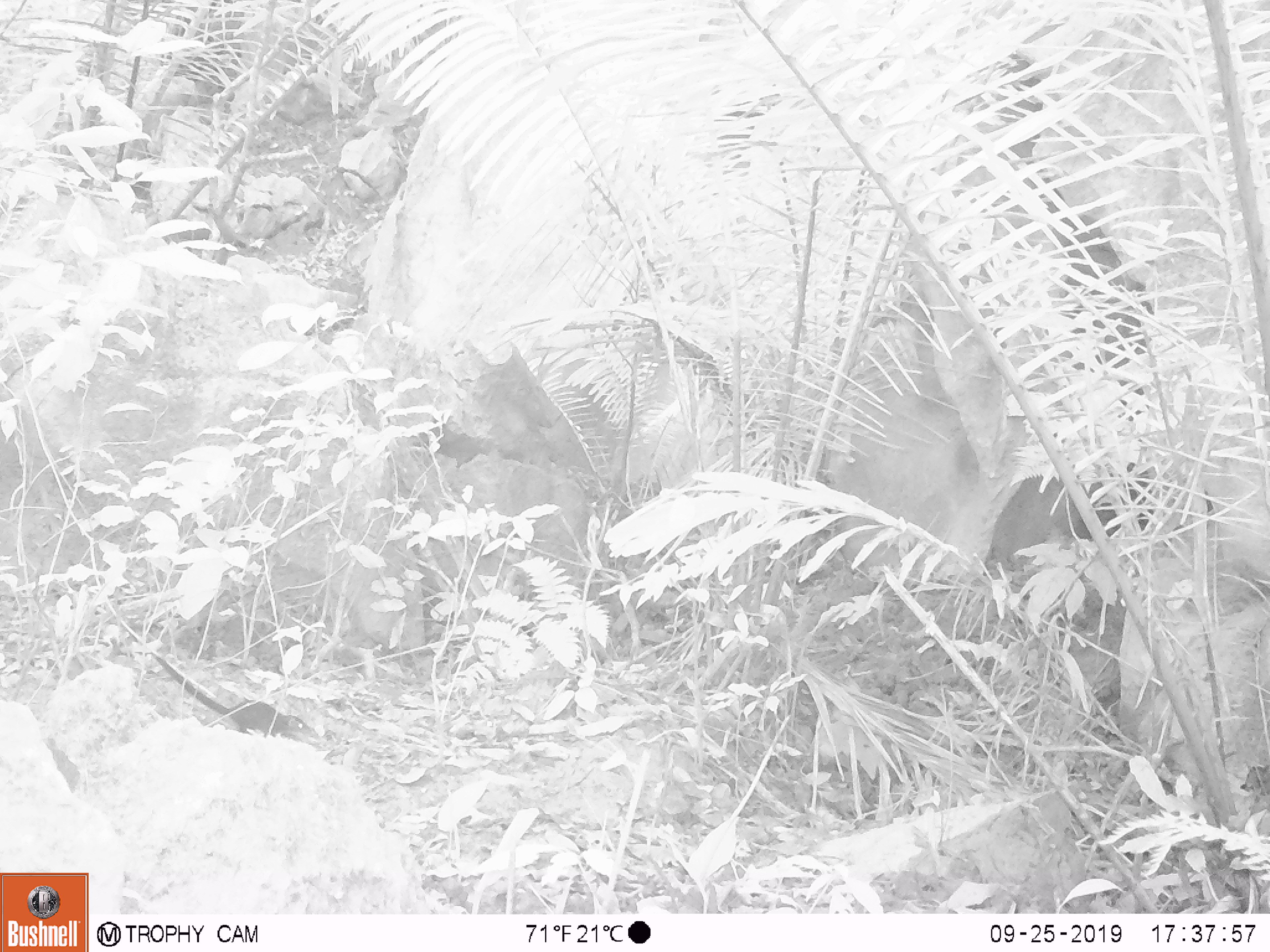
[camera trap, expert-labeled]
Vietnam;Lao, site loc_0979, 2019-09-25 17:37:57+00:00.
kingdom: Animalia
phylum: Chordata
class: Mammalia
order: Scandentia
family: Tupaiidae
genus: Tupaia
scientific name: Tupaia belangeri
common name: northern treeshrew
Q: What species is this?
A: Northern treeshrew (Tupaia belangeri).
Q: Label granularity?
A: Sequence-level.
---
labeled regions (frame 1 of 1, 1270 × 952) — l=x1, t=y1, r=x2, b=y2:
northern treeshrew: l=154, t=654, r=320, b=740